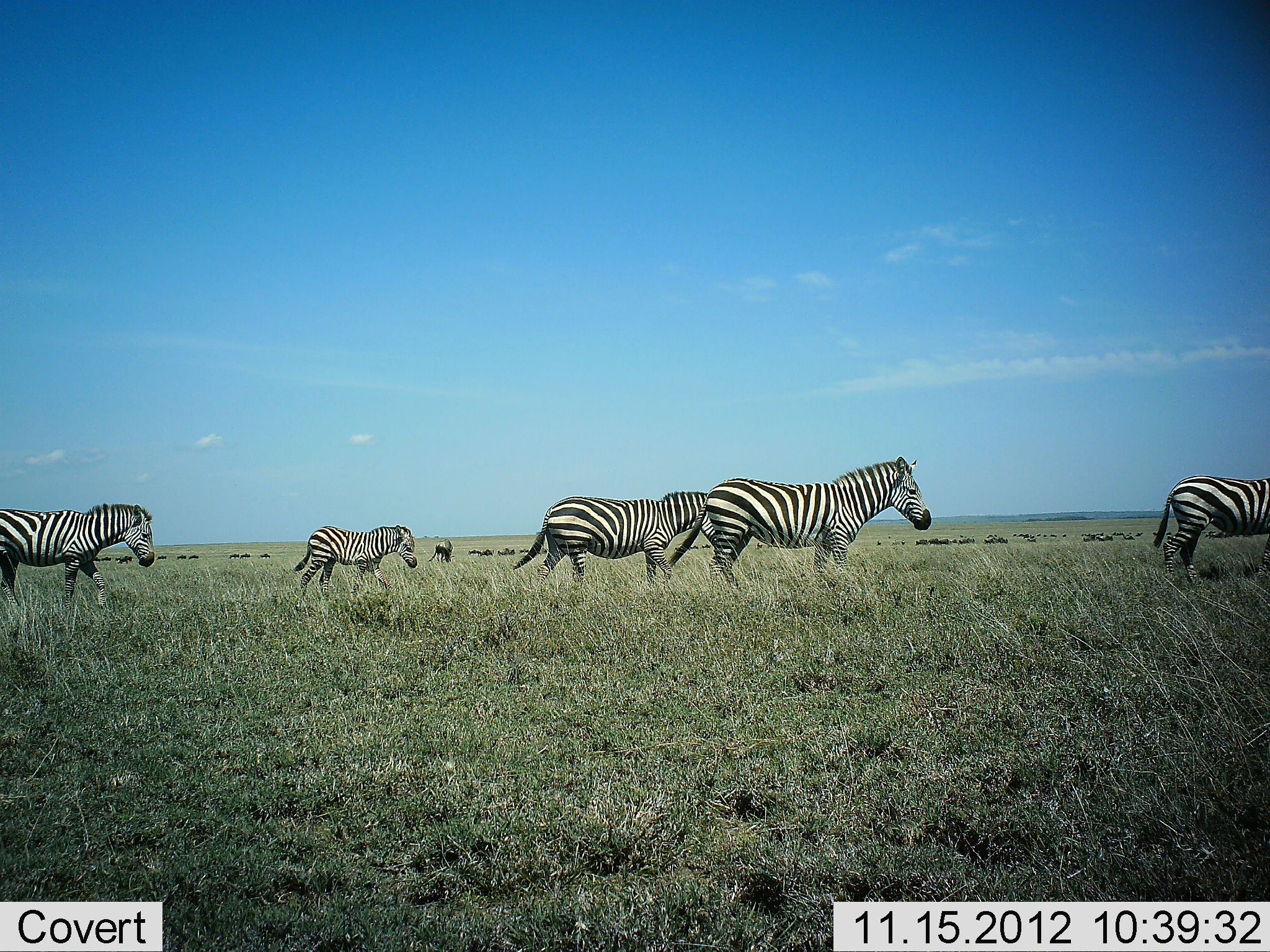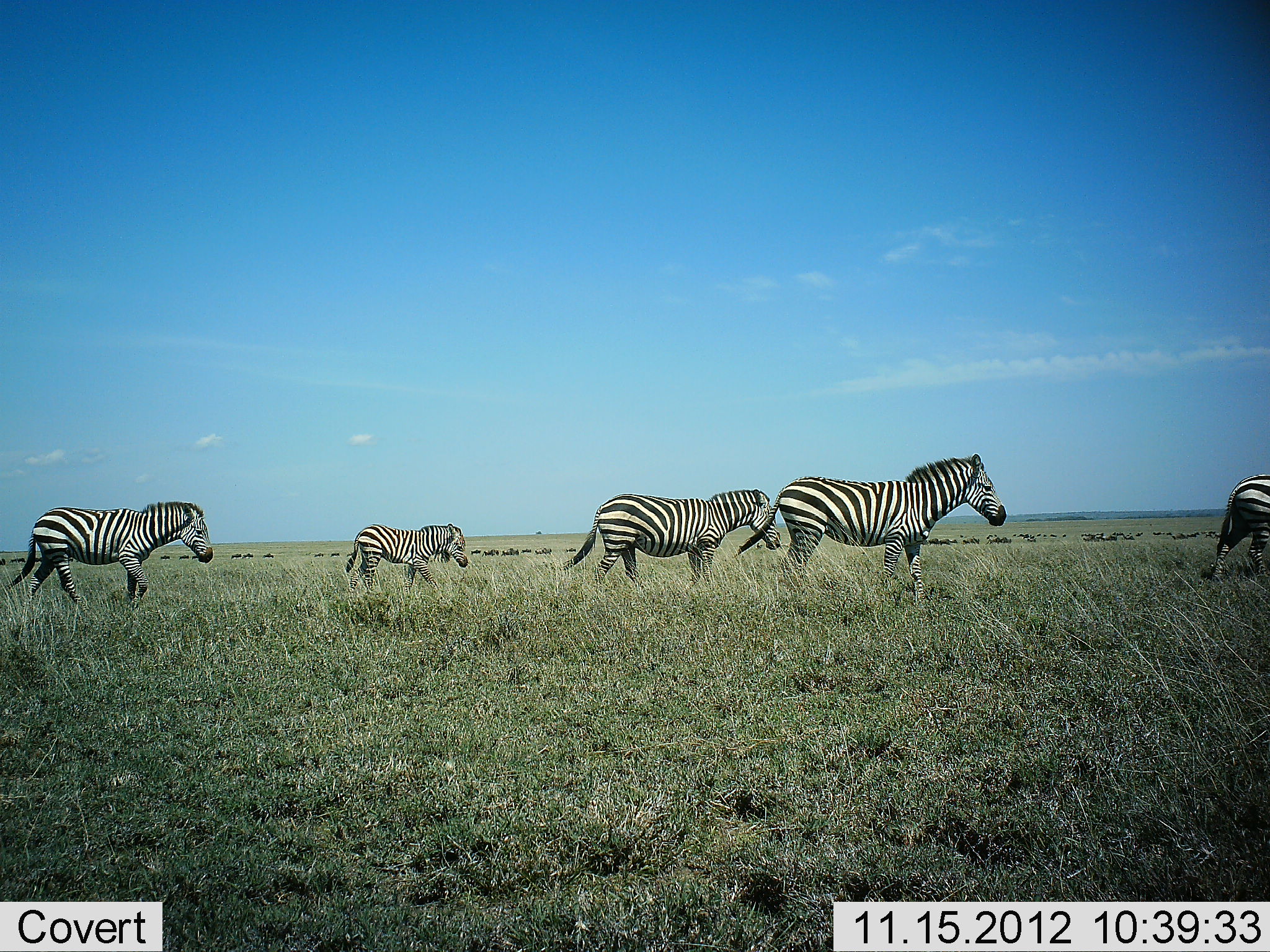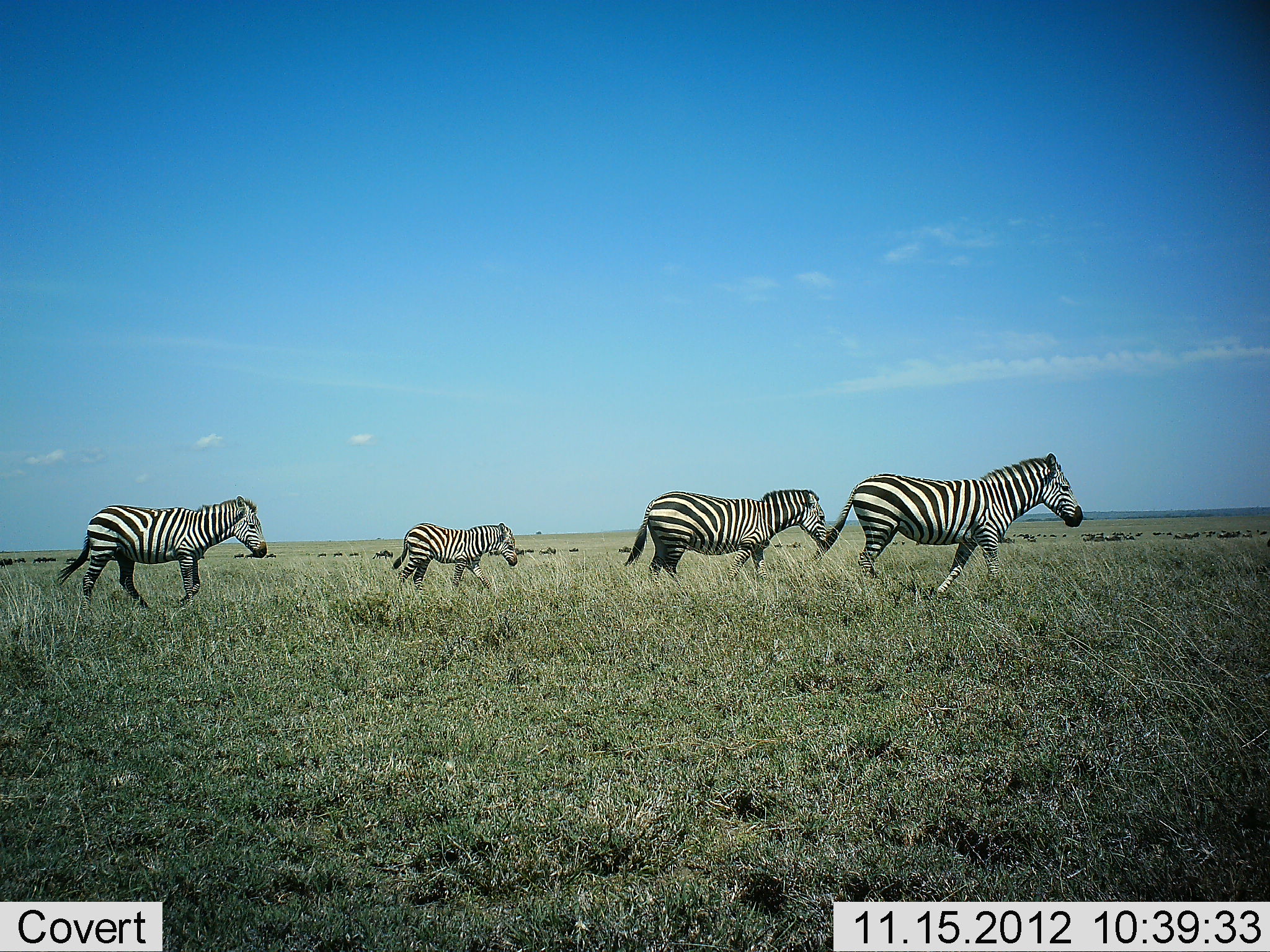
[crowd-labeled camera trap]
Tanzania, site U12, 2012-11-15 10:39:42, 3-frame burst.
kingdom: Animalia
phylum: Chordata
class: Mammalia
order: Perissodactyla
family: Equidae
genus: Equus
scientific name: Equus quagga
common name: plains zebra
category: zebra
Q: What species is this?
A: Zebra (plains zebra) (Equus quagga).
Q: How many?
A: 5.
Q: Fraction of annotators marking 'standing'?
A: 8%.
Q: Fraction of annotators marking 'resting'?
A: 0%.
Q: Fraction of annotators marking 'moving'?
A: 100%.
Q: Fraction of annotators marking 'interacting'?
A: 0%.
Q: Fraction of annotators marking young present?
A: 38%.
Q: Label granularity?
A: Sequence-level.